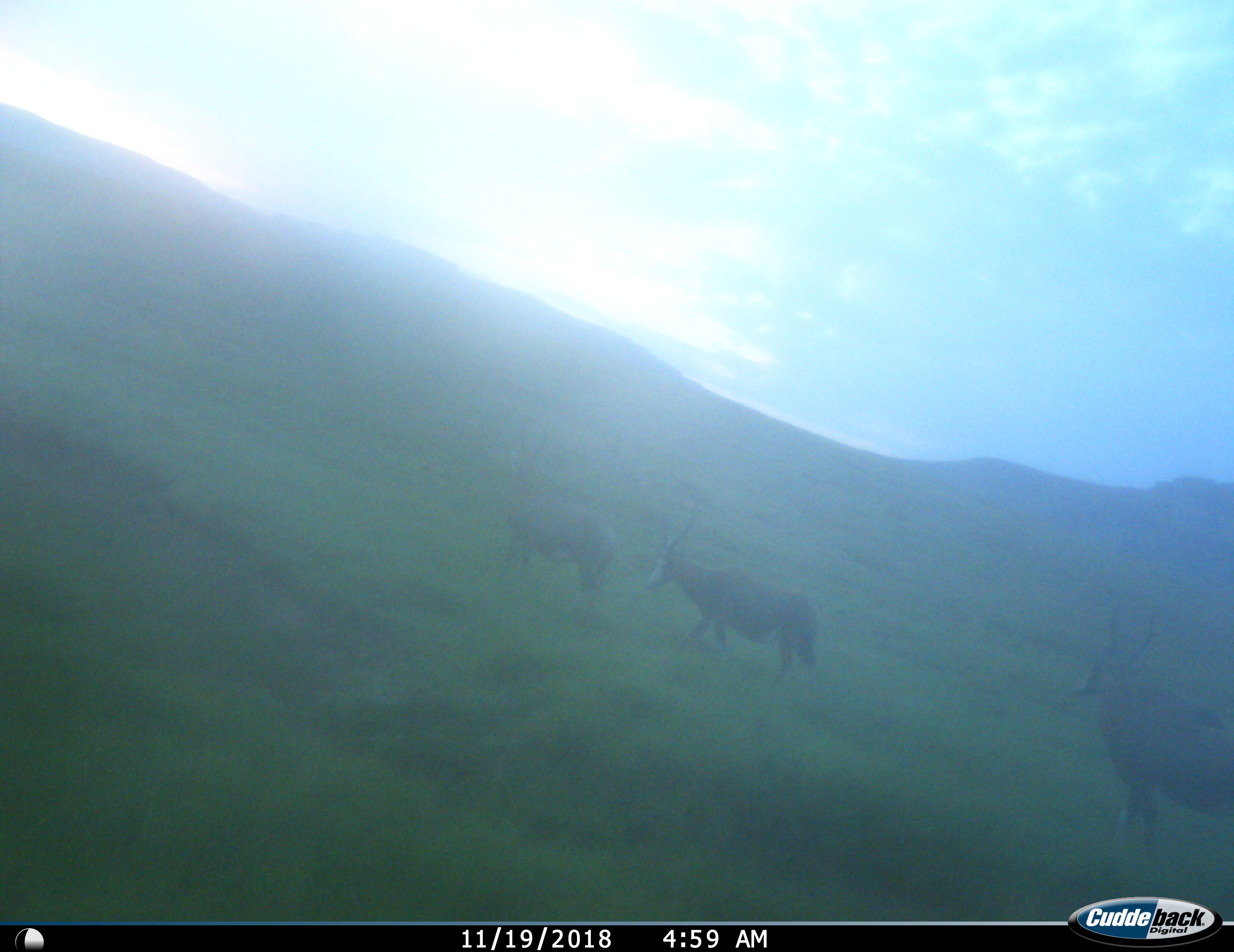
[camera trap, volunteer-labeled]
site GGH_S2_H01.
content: unidentified animal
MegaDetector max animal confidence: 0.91